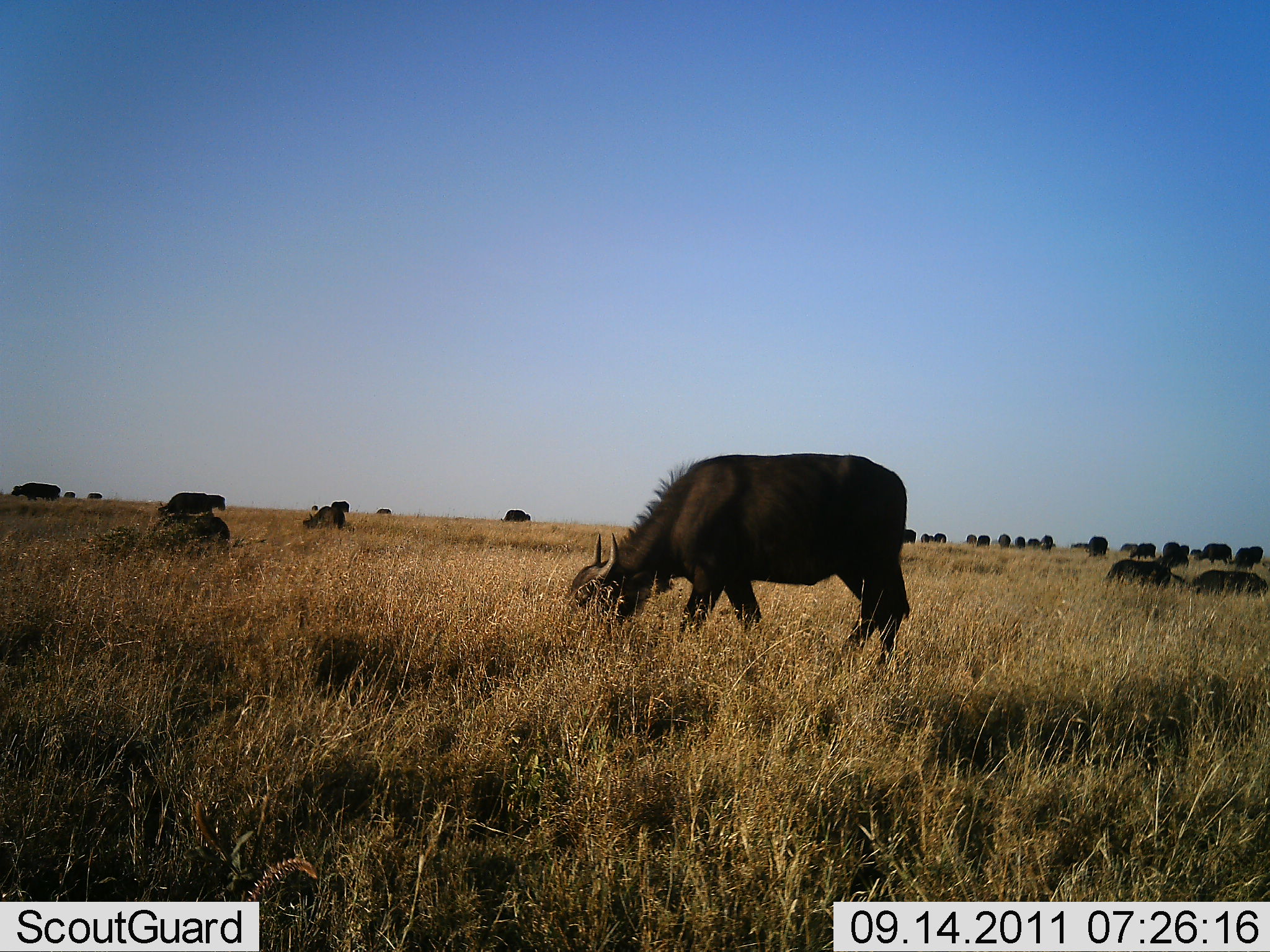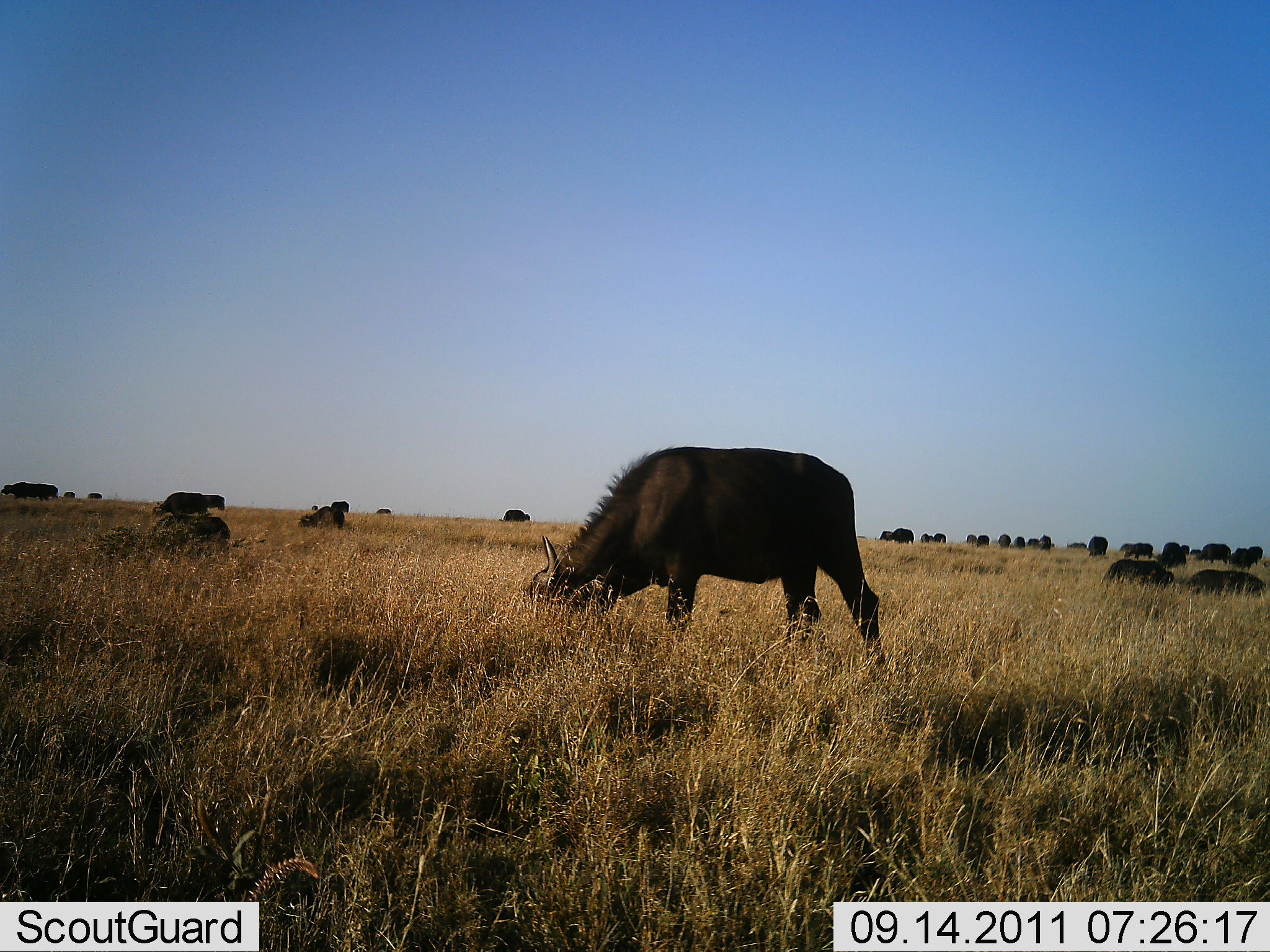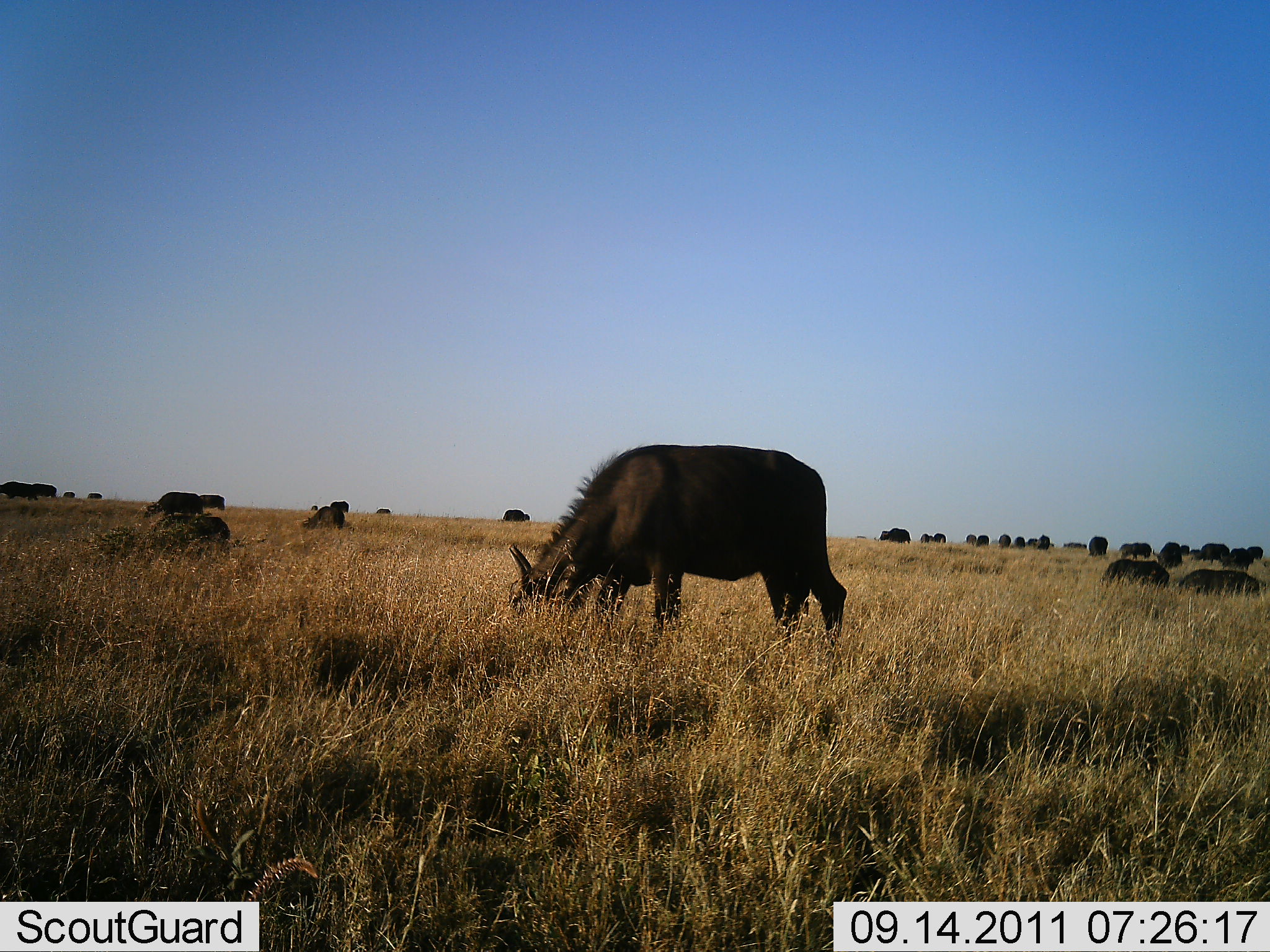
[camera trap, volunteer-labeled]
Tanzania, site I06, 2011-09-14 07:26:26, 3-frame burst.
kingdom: Animalia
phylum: Chordata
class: Mammalia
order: Artiodactyla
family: Bovidae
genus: Syncerus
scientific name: Syncerus caffer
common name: cape buffalo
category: buffalo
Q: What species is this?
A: Buffalo (cape buffalo) (Syncerus caffer).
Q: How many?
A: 11-50.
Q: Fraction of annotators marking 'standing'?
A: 50%.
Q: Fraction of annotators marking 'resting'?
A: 33%.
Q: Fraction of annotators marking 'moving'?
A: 42%.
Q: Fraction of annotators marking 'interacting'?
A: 8%.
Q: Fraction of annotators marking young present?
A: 8%.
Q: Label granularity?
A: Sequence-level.